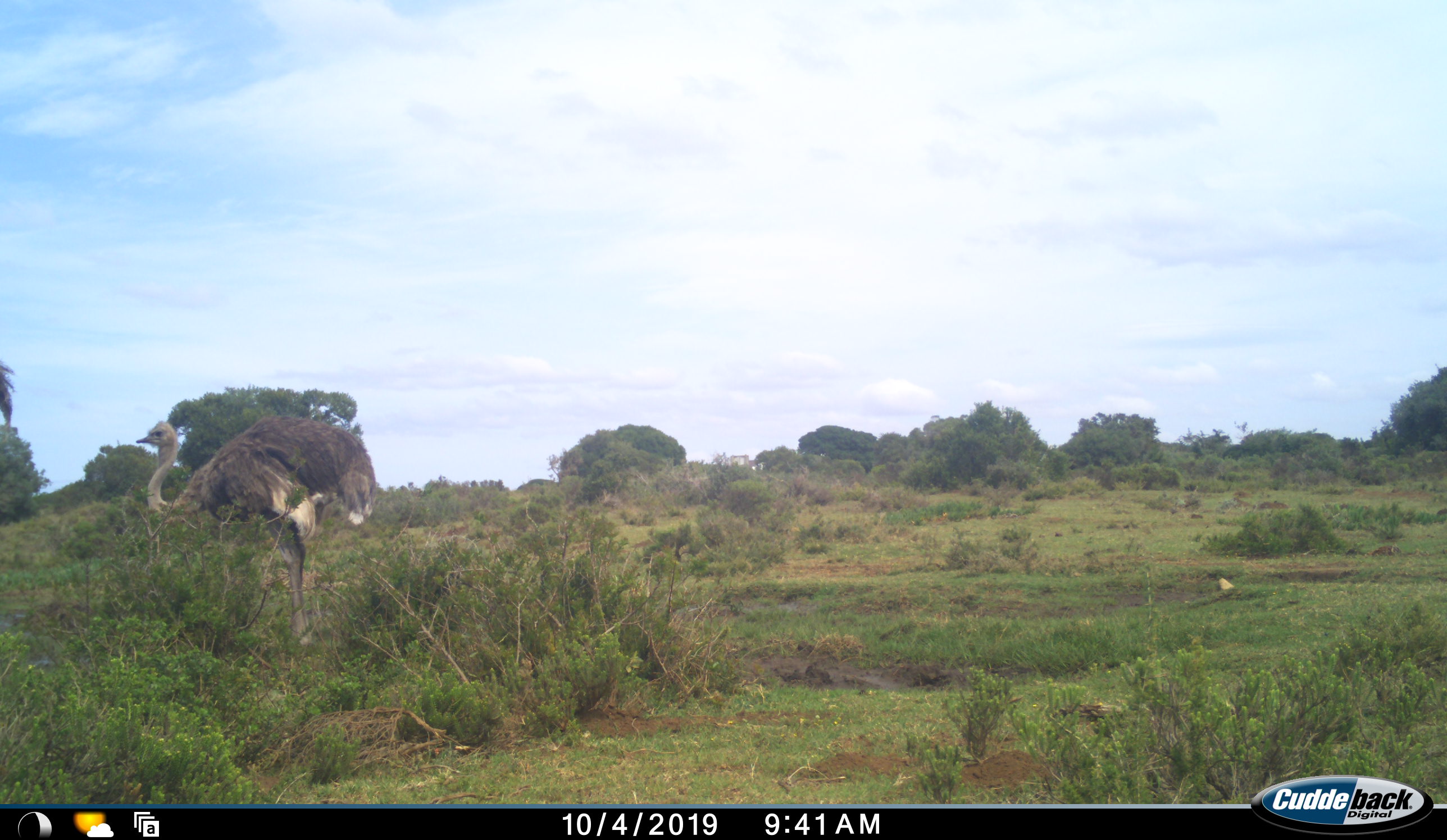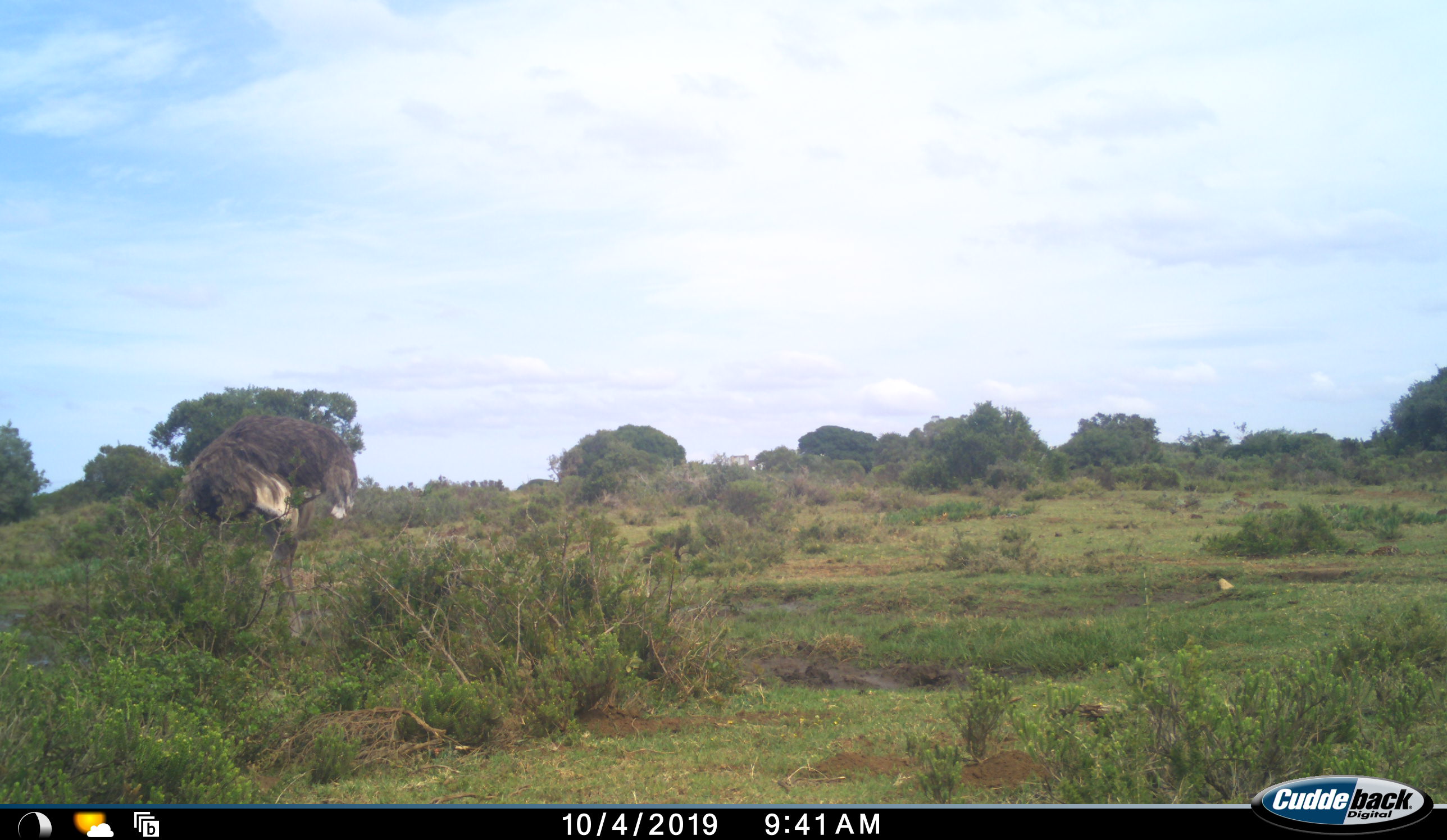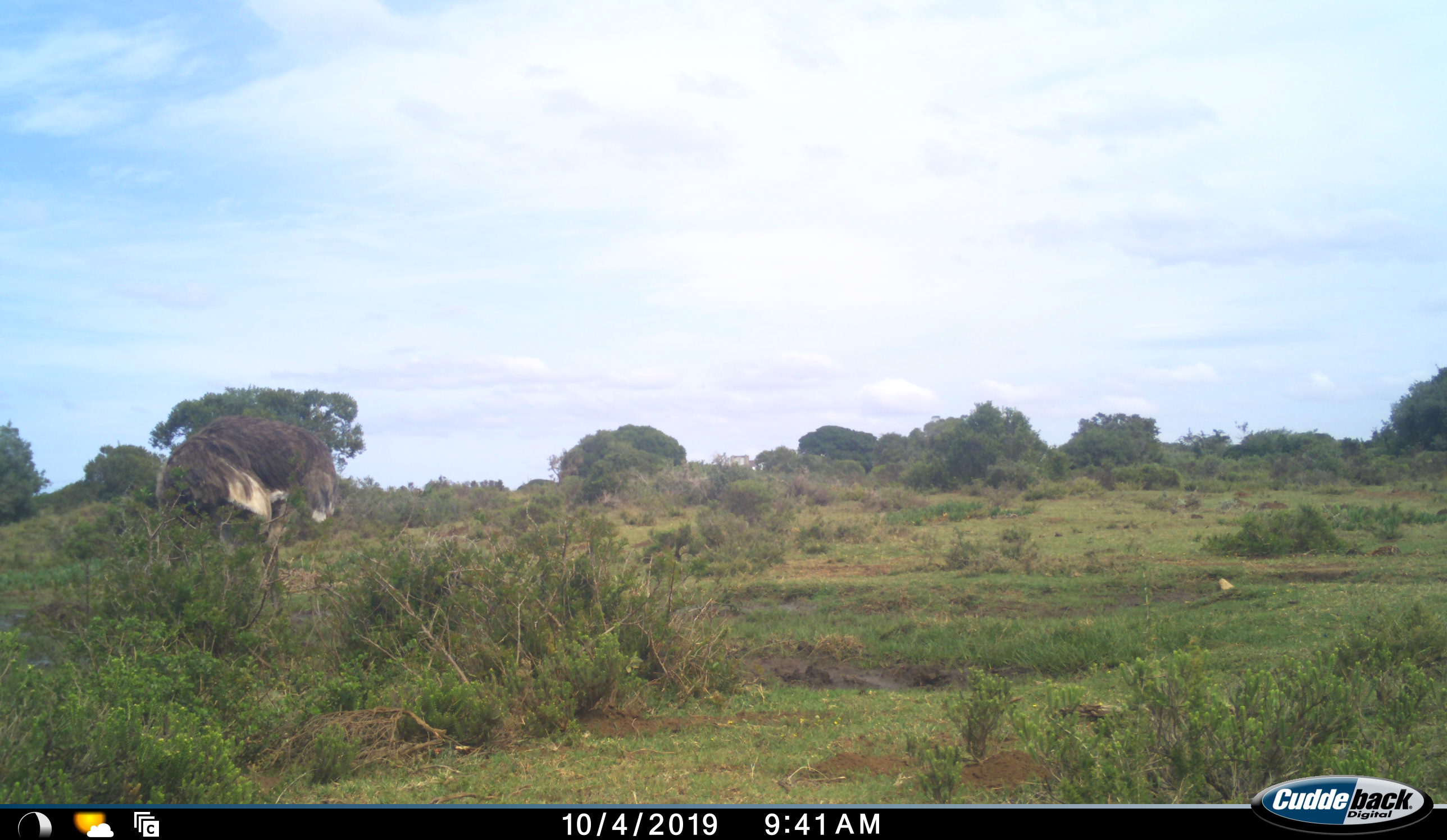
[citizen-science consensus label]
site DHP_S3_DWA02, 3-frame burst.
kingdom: Animalia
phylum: Chordata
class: Aves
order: Struthioniformes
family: Struthionidae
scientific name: Struthionidae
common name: ostrich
Ostrich (Struthionidae), count 2. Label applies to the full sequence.